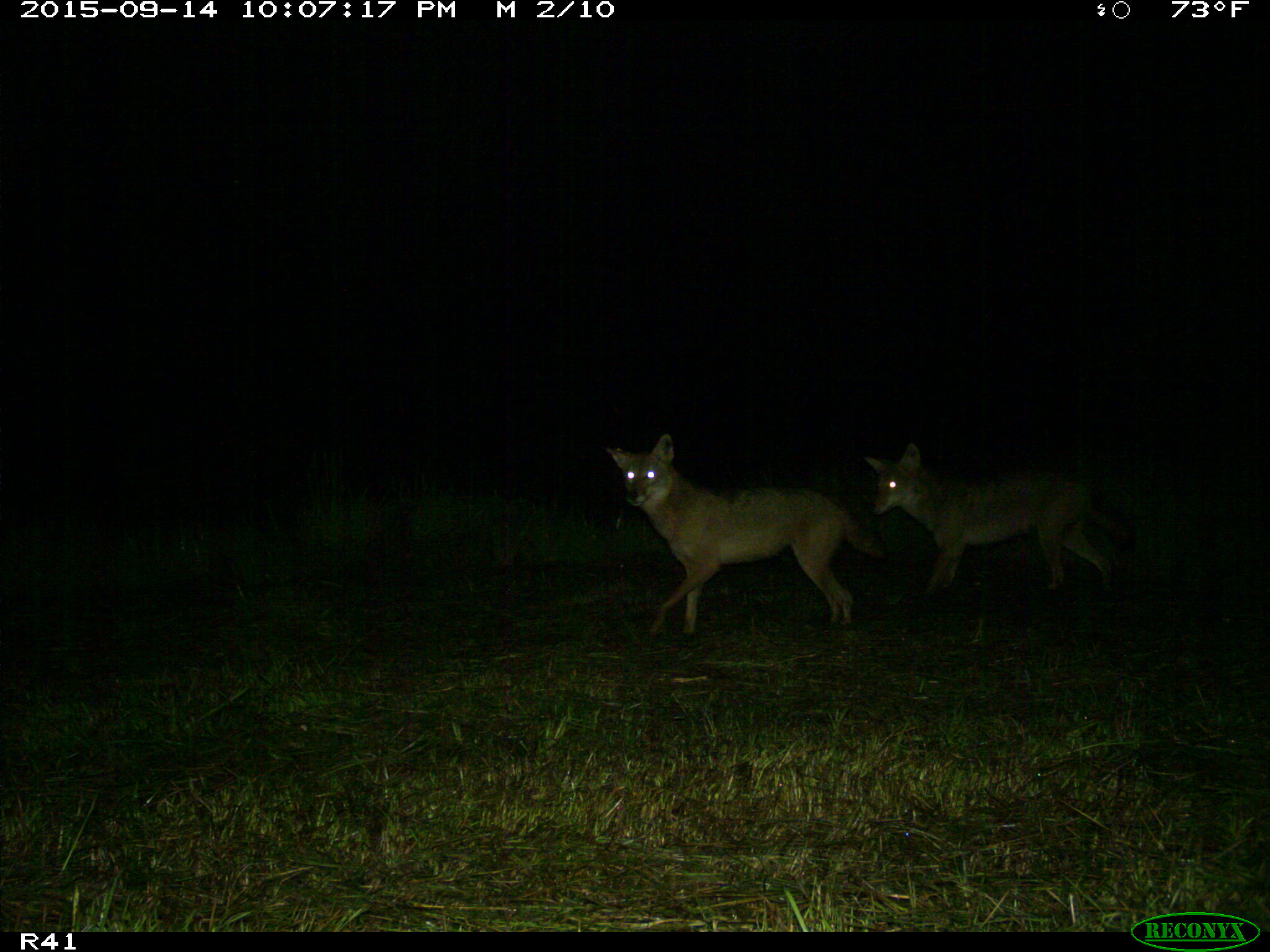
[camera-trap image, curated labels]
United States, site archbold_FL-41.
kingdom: Animalia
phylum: Chordata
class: Mammalia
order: Carnivora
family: Canidae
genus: Canis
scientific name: Canis latrans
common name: coyote